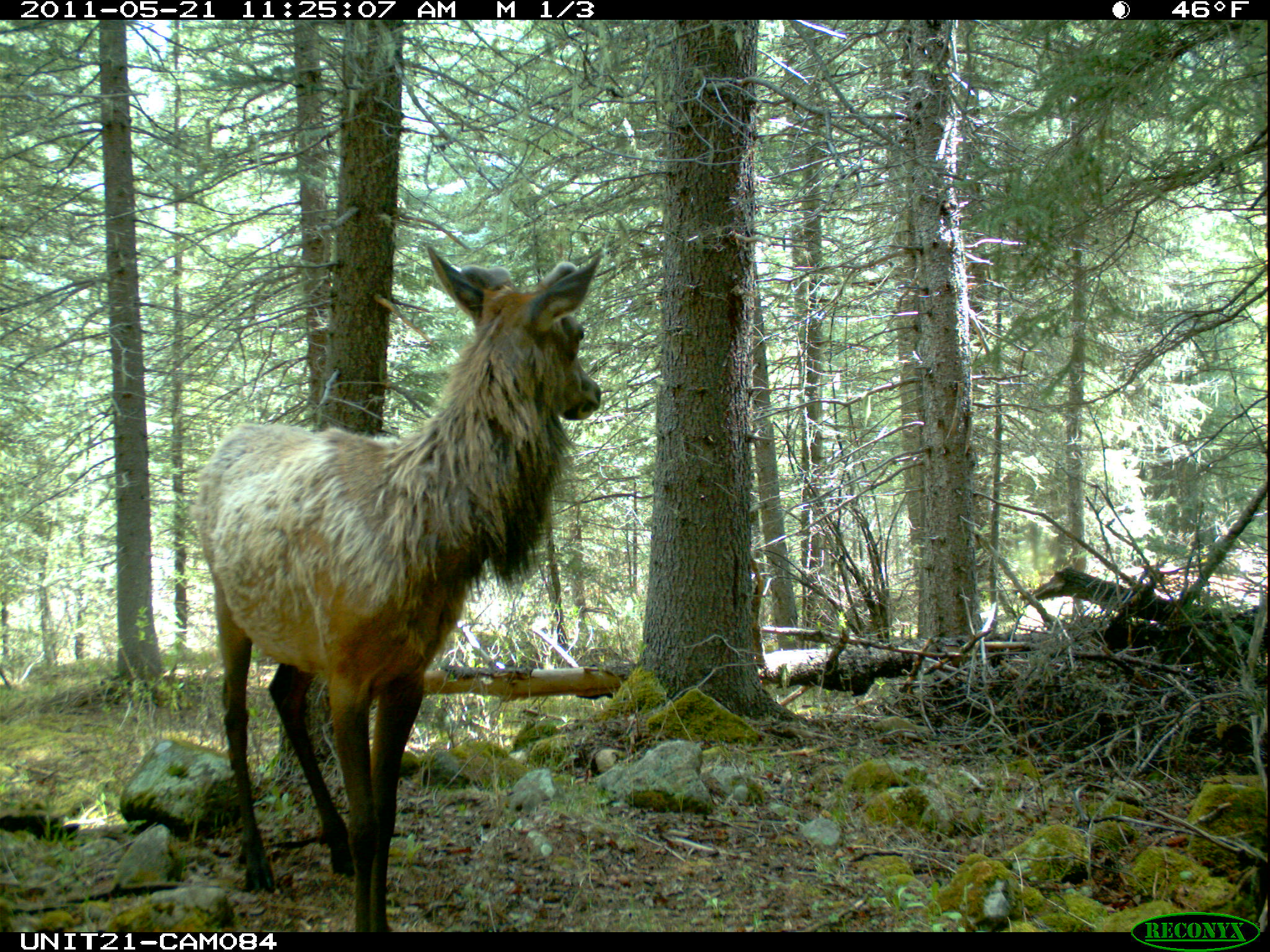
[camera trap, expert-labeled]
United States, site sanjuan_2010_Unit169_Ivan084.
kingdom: Animalia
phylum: Chordata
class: Mammalia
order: Artiodactyla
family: Cervidae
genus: Cervus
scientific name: Cervus elaphus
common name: red deer